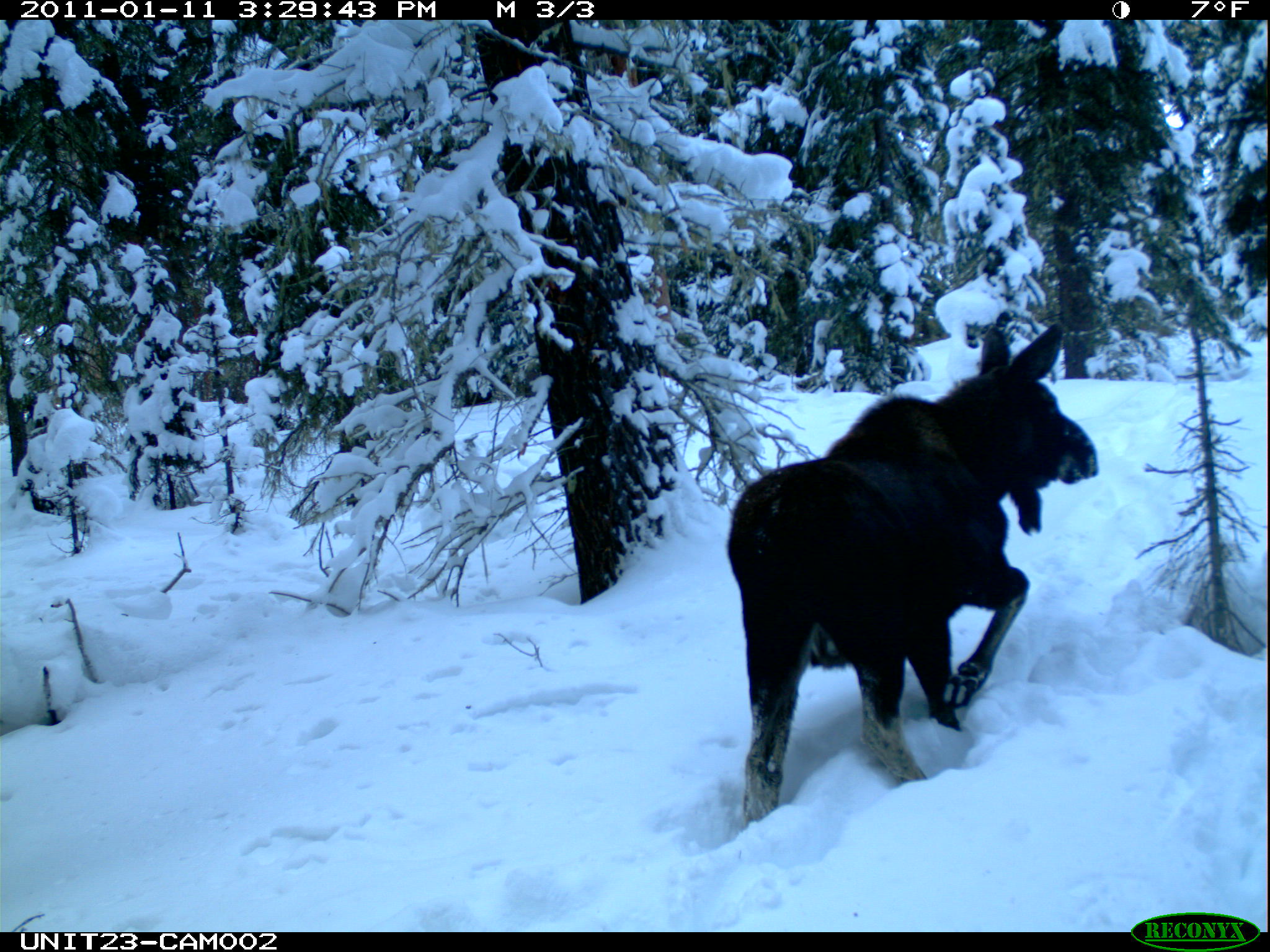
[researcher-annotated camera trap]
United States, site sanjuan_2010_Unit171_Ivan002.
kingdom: Animalia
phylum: Chordata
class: Mammalia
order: Artiodactyla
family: Cervidae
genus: Alces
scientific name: Alces alces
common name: moose